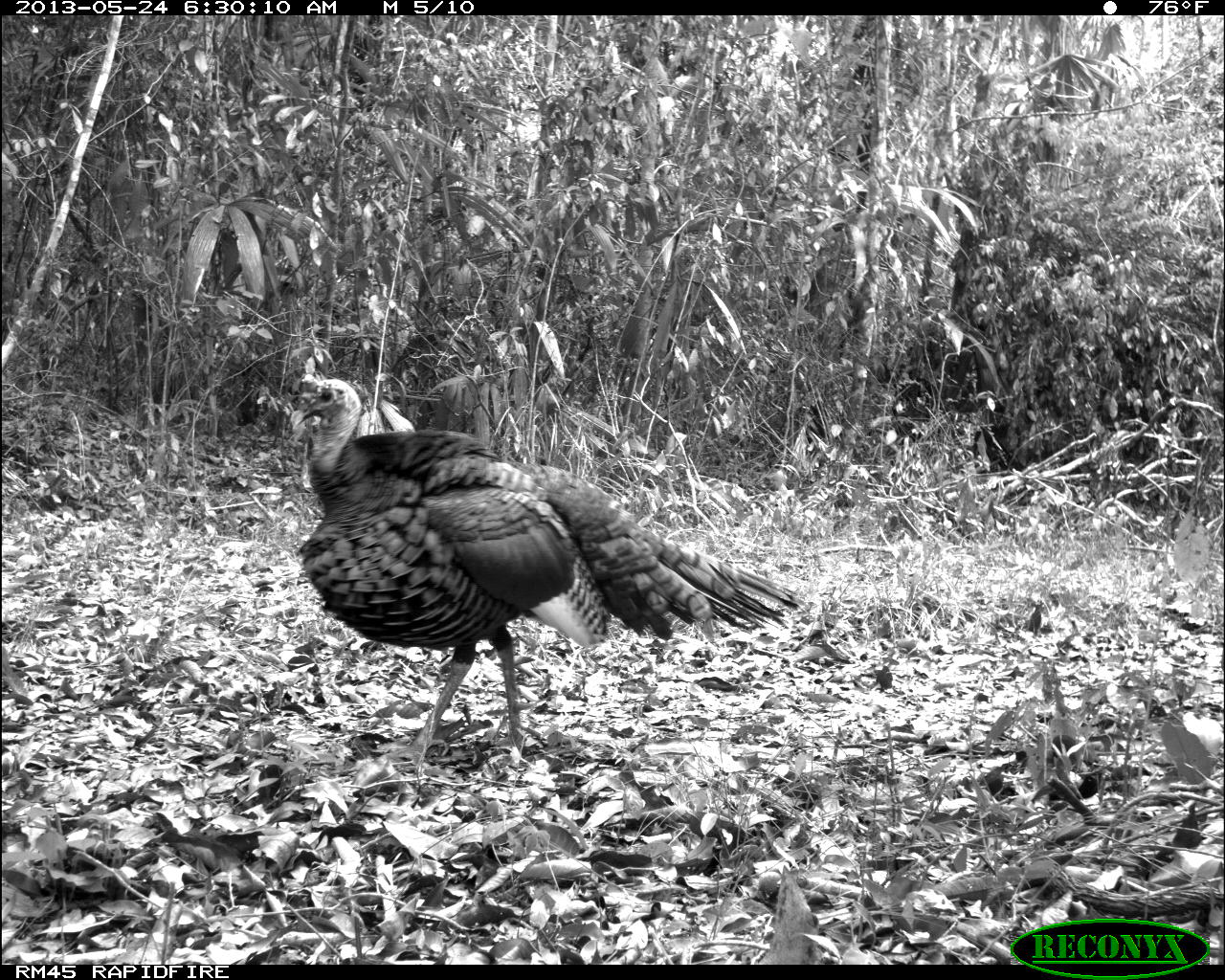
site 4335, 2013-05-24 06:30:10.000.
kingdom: Animalia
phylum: Chordata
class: Aves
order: Galliformes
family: Phasianidae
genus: Meleagris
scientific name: Meleagris ocellata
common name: ocellated turkey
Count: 1.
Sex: male.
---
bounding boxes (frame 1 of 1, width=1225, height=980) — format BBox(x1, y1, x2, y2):
meleagris ocellata: BBox(289, 366, 801, 761)